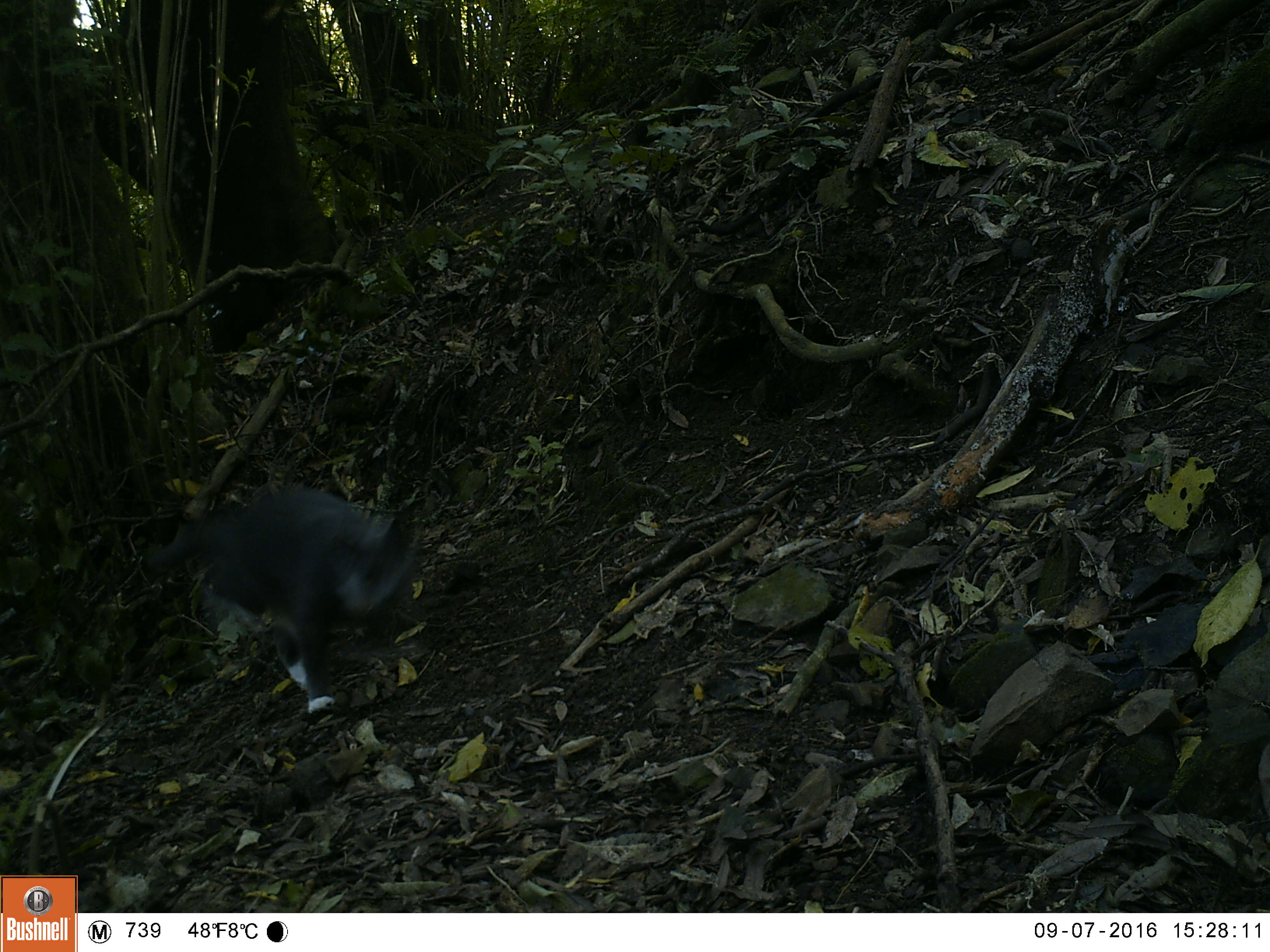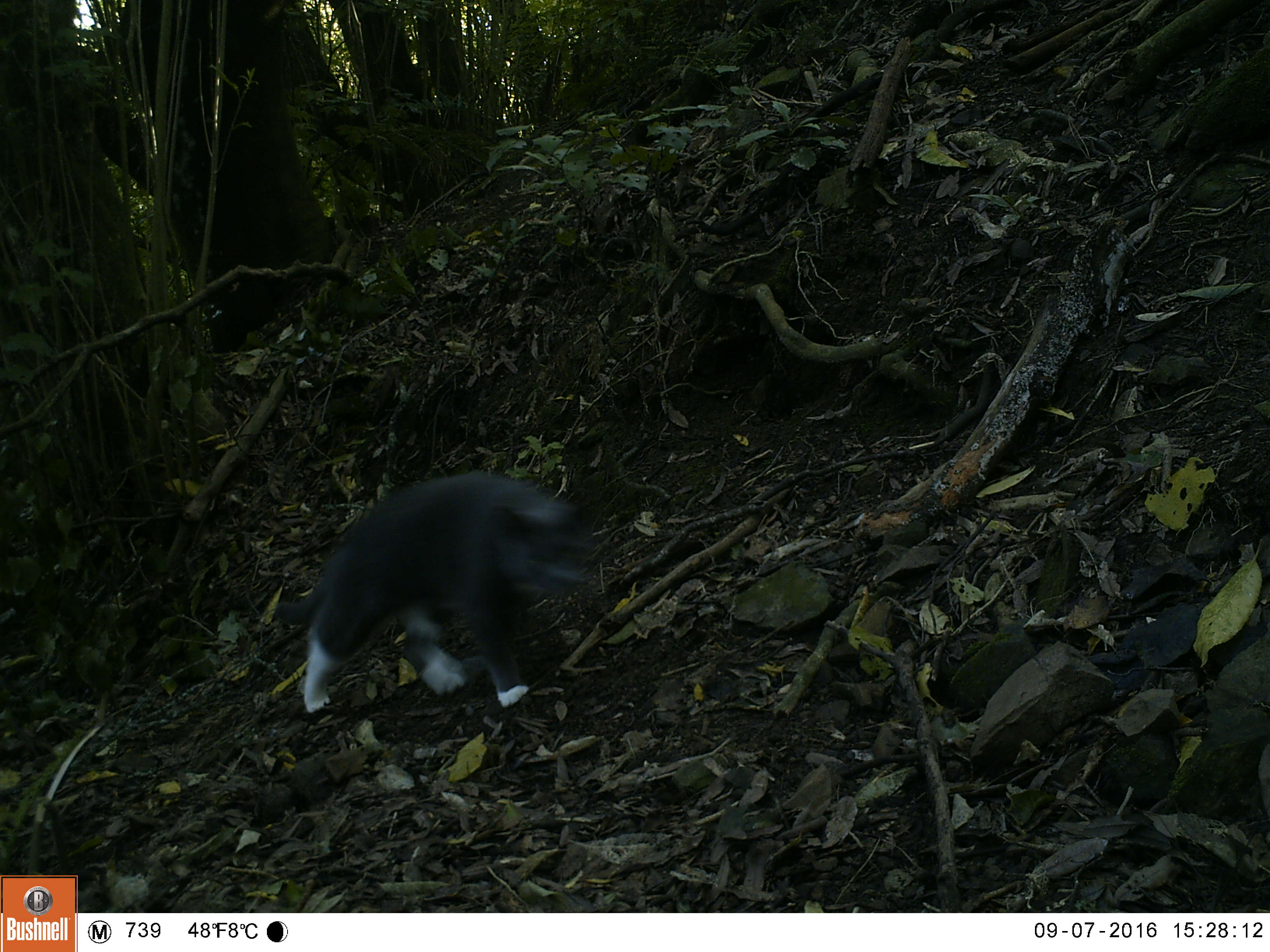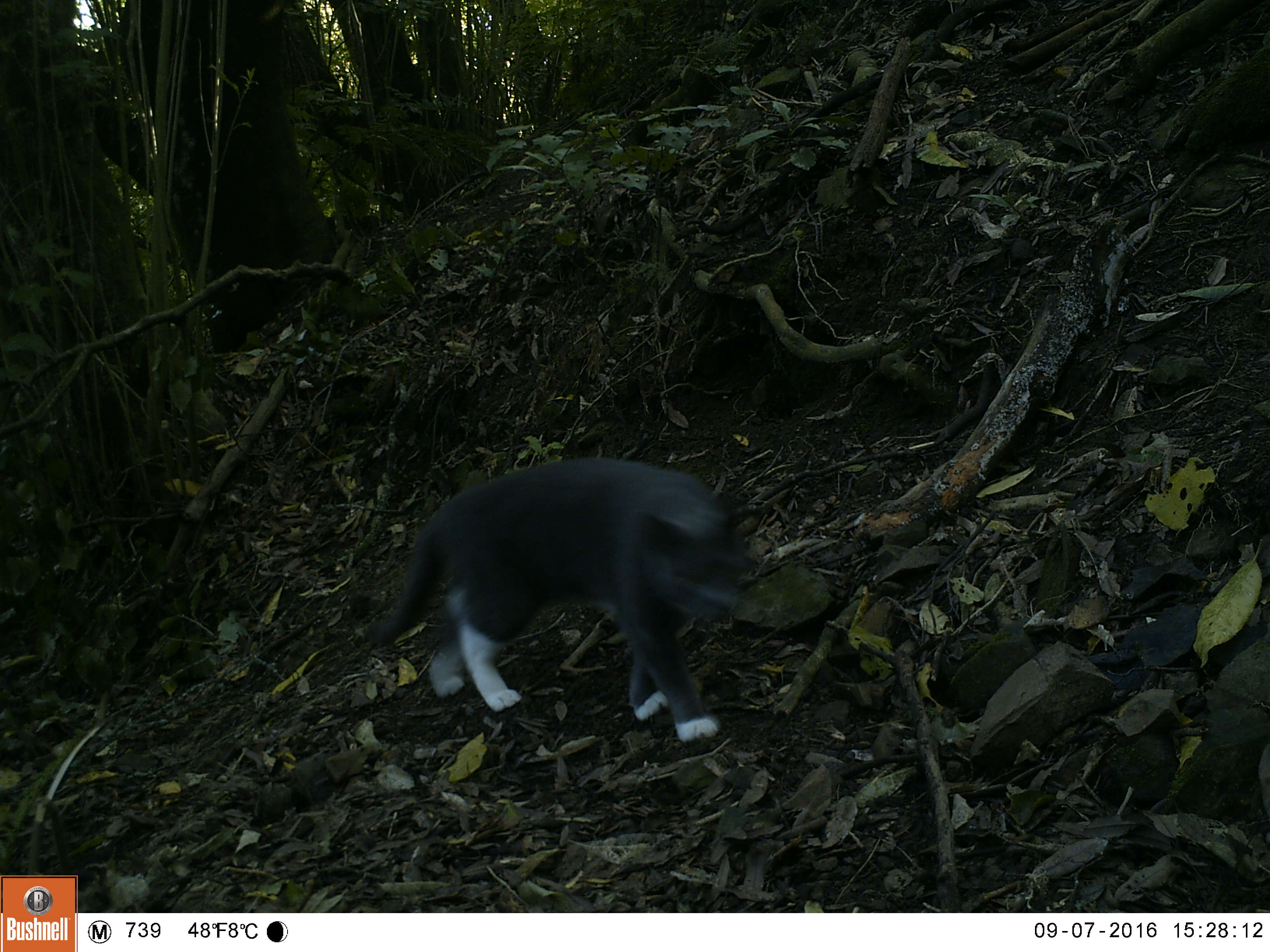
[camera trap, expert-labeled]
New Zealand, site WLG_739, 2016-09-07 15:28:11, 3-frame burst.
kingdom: Animalia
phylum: Chordata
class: Mammalia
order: Carnivora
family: Felidae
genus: Felis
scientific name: Felis catus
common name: domestic cat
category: cat